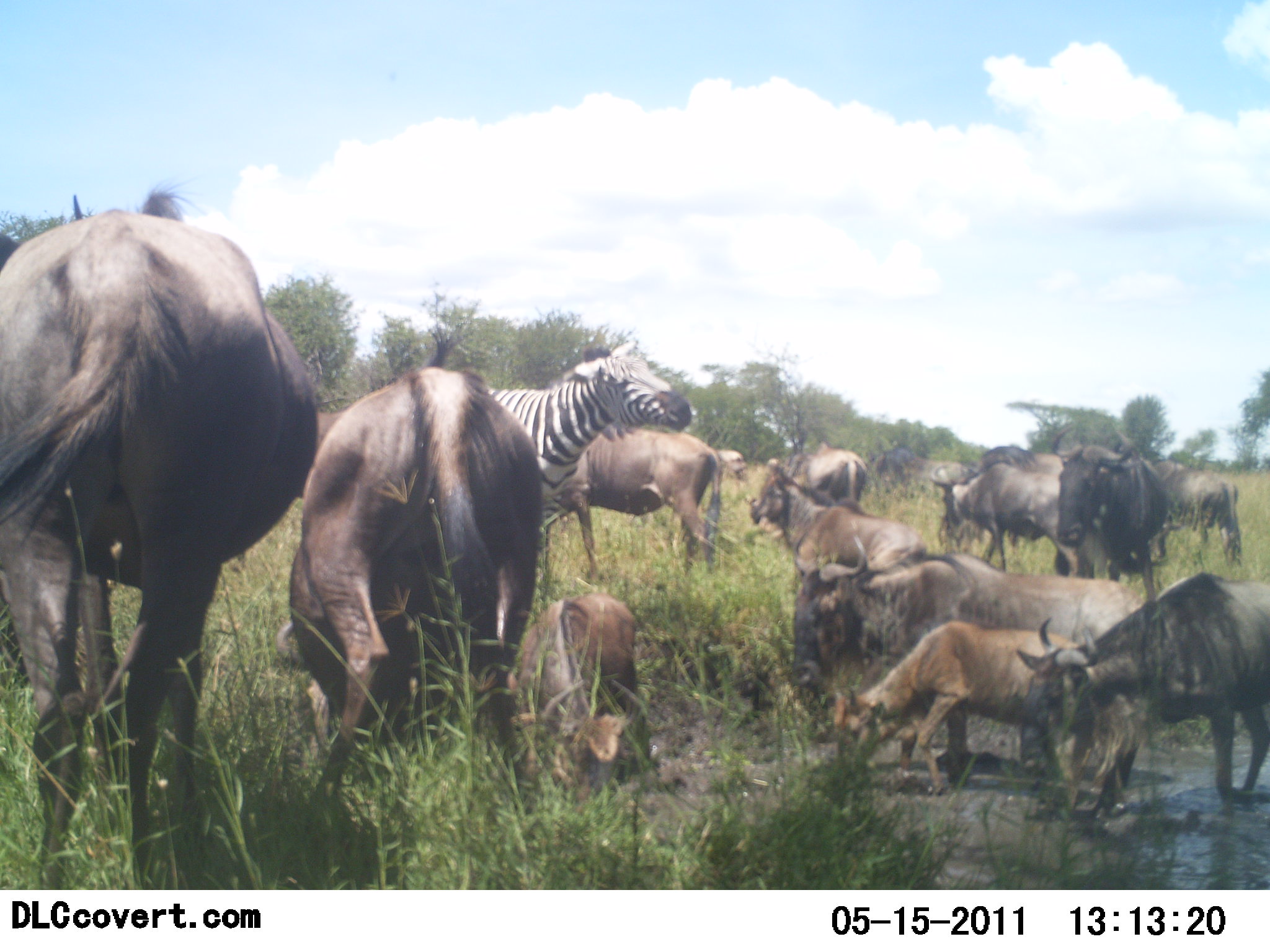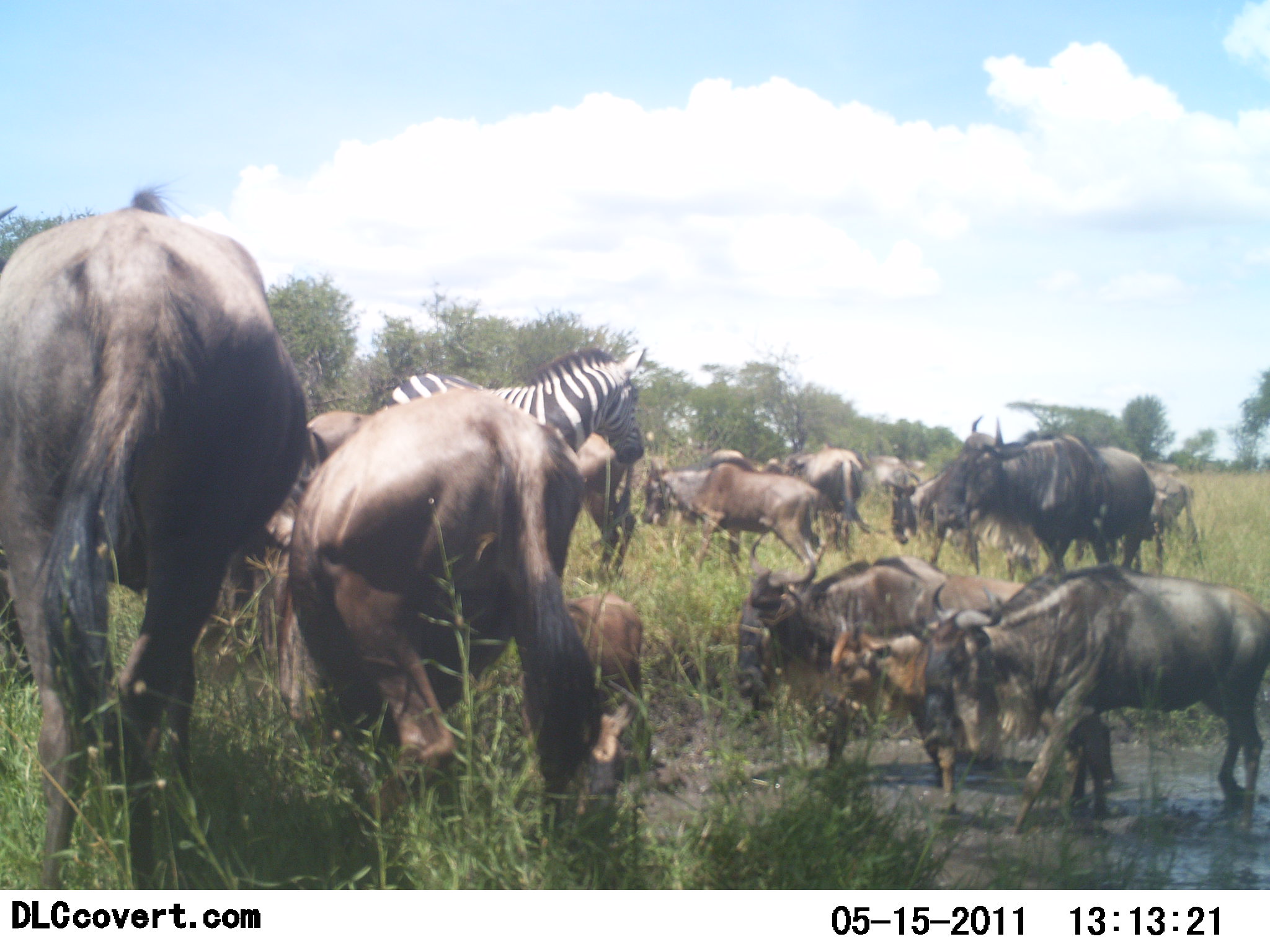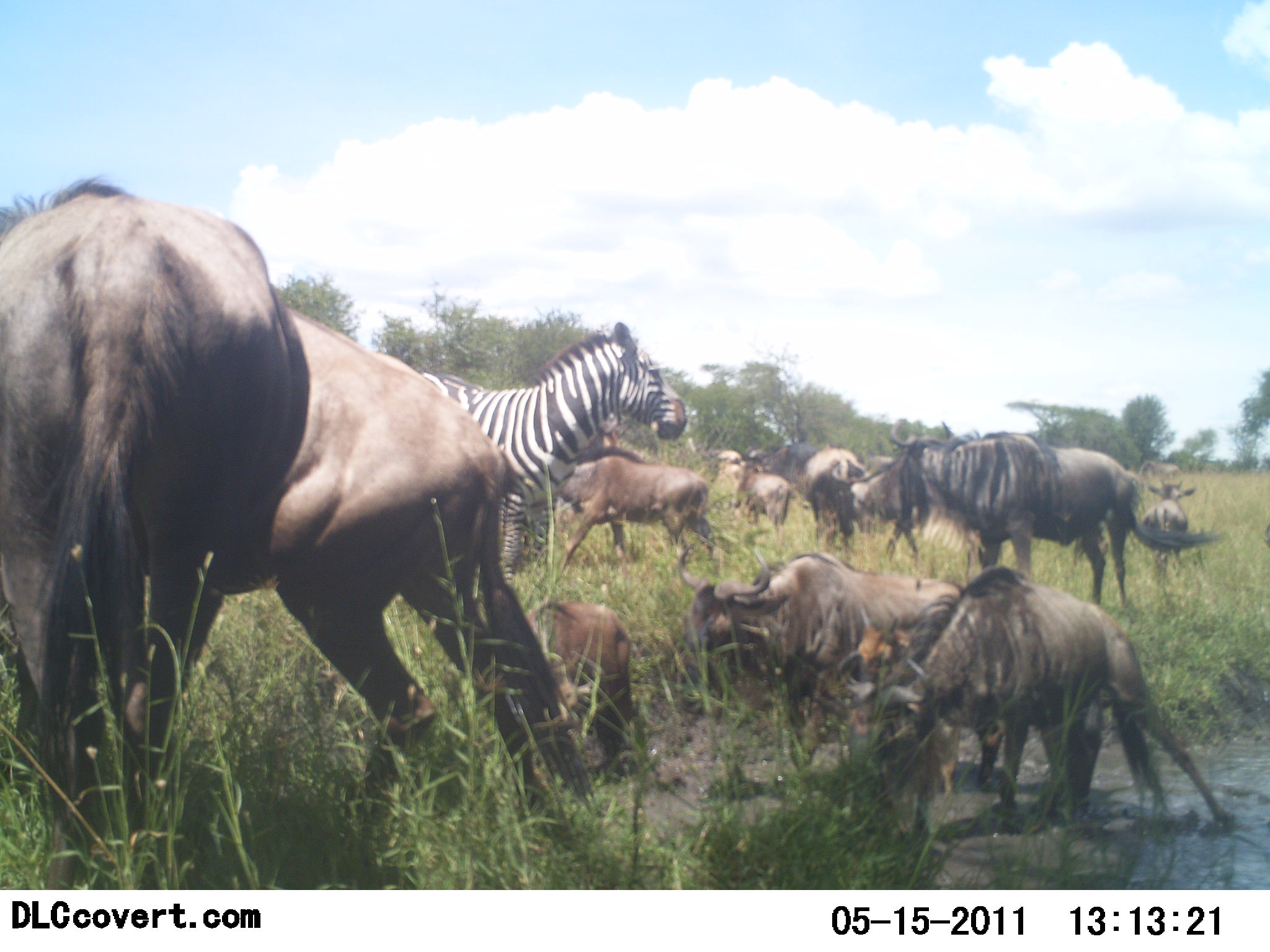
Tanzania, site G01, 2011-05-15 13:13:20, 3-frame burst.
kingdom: Animalia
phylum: Chordata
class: Mammalia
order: Artiodactyla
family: Bovidae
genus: Connochaetes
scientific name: Connochaetes taurinus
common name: blue wildebeest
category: wildebeest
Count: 11-50.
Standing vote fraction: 33%.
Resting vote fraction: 0%.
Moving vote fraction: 67%.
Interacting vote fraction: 47%.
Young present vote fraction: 73%.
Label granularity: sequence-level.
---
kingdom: Animalia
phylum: Chordata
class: Mammalia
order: Perissodactyla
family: Equidae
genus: Equus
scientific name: Equus quagga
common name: plains zebra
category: zebra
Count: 1.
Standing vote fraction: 53%.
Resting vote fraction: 0%.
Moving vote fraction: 33%.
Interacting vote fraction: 40%.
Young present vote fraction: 0%.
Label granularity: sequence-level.